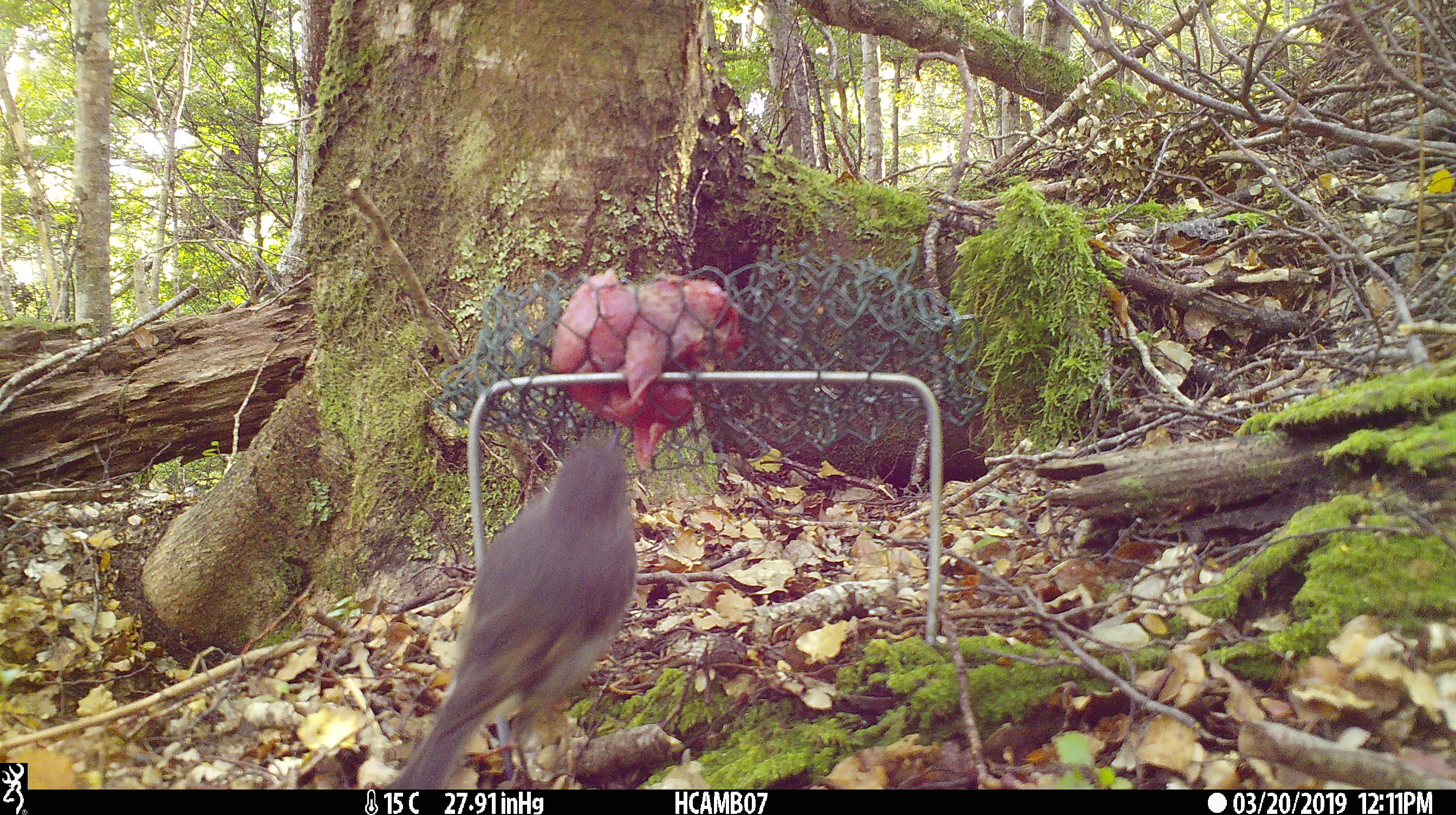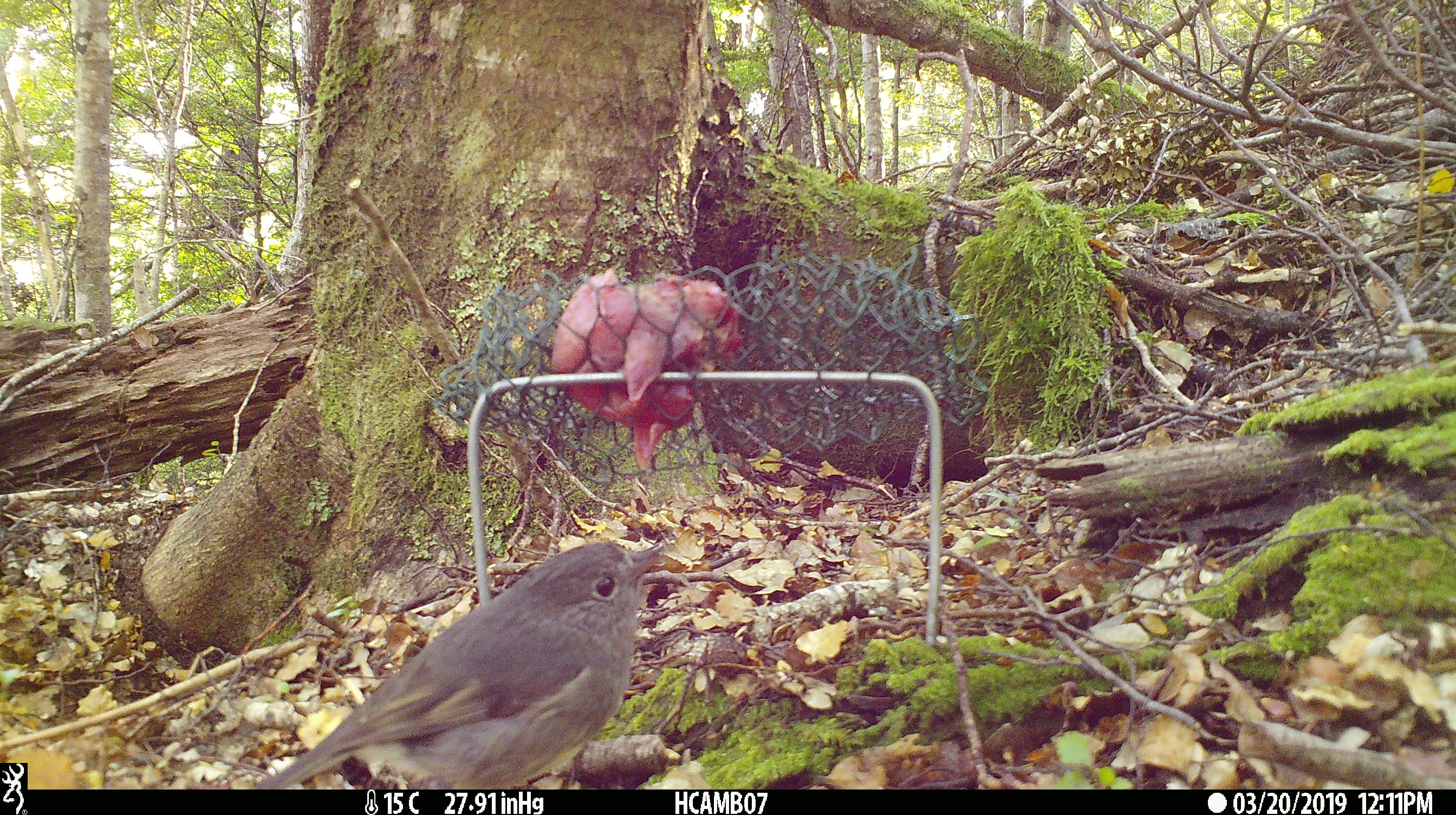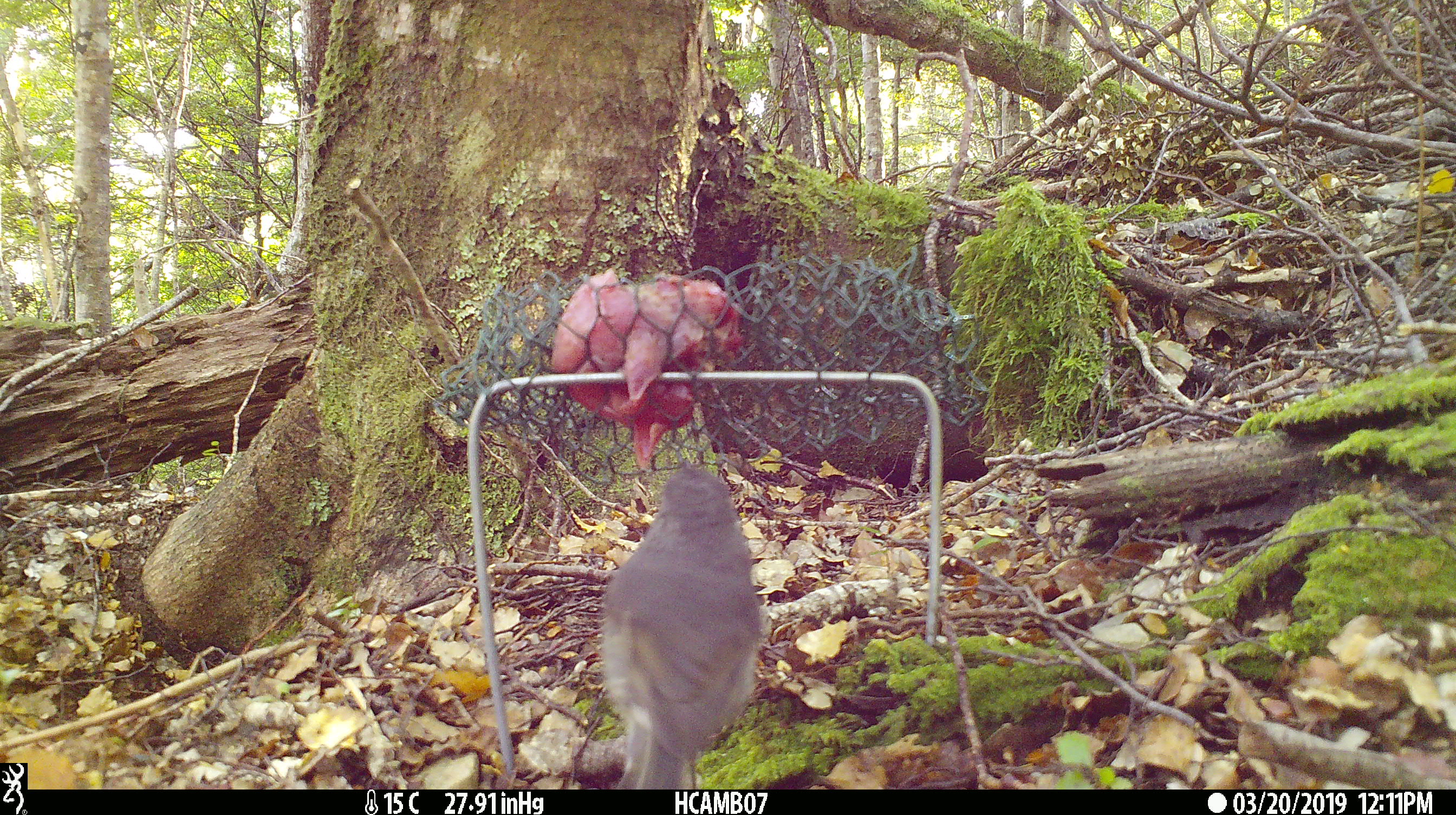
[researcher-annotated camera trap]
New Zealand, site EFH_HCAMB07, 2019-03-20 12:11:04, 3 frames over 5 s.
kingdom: Animalia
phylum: Chordata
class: Aves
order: Passeriformes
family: Petroicidae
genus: Petroica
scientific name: Petroica australis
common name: new zealand robin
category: robin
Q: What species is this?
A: Robin (new zealand robin) (Petroica australis).